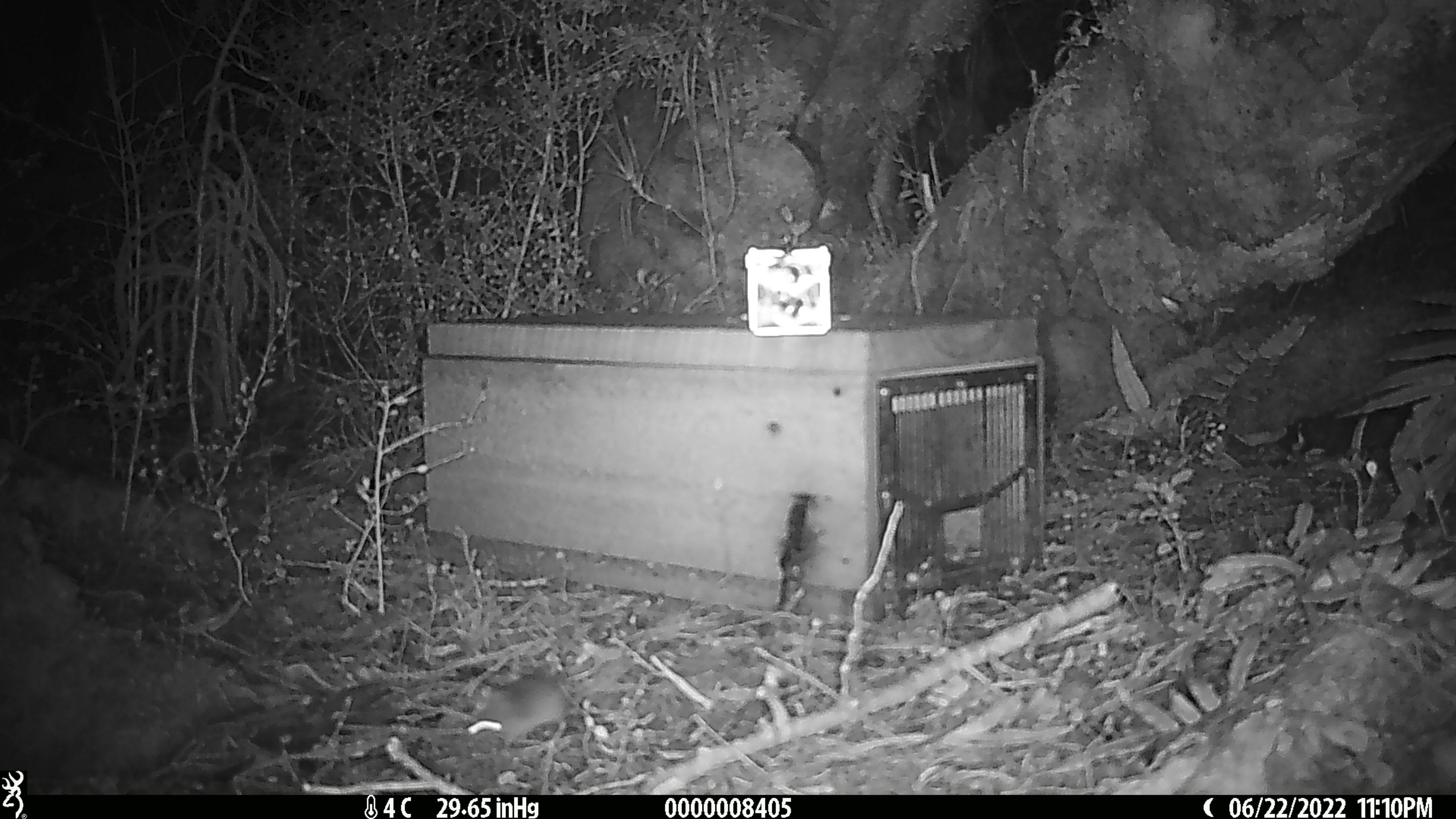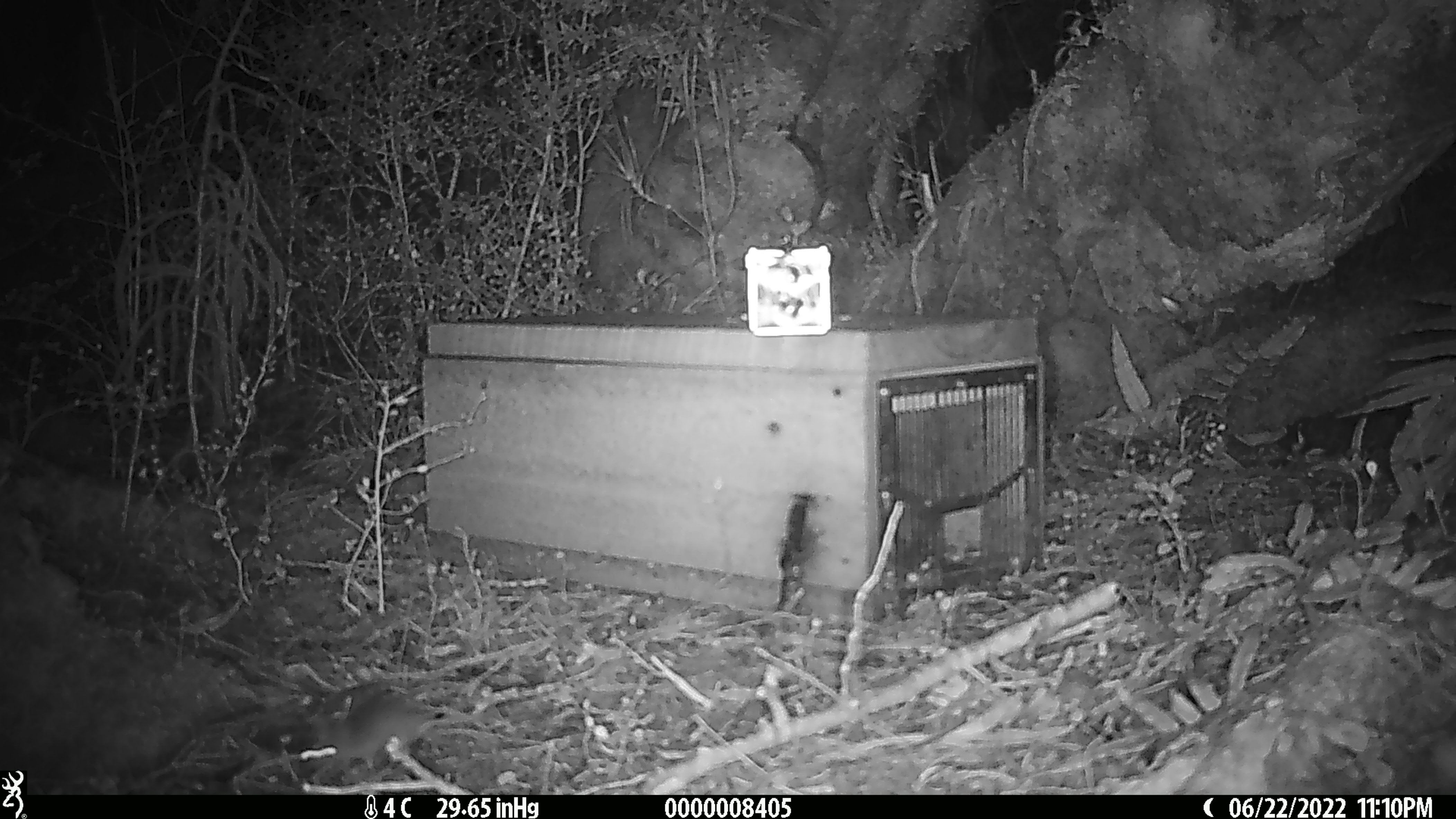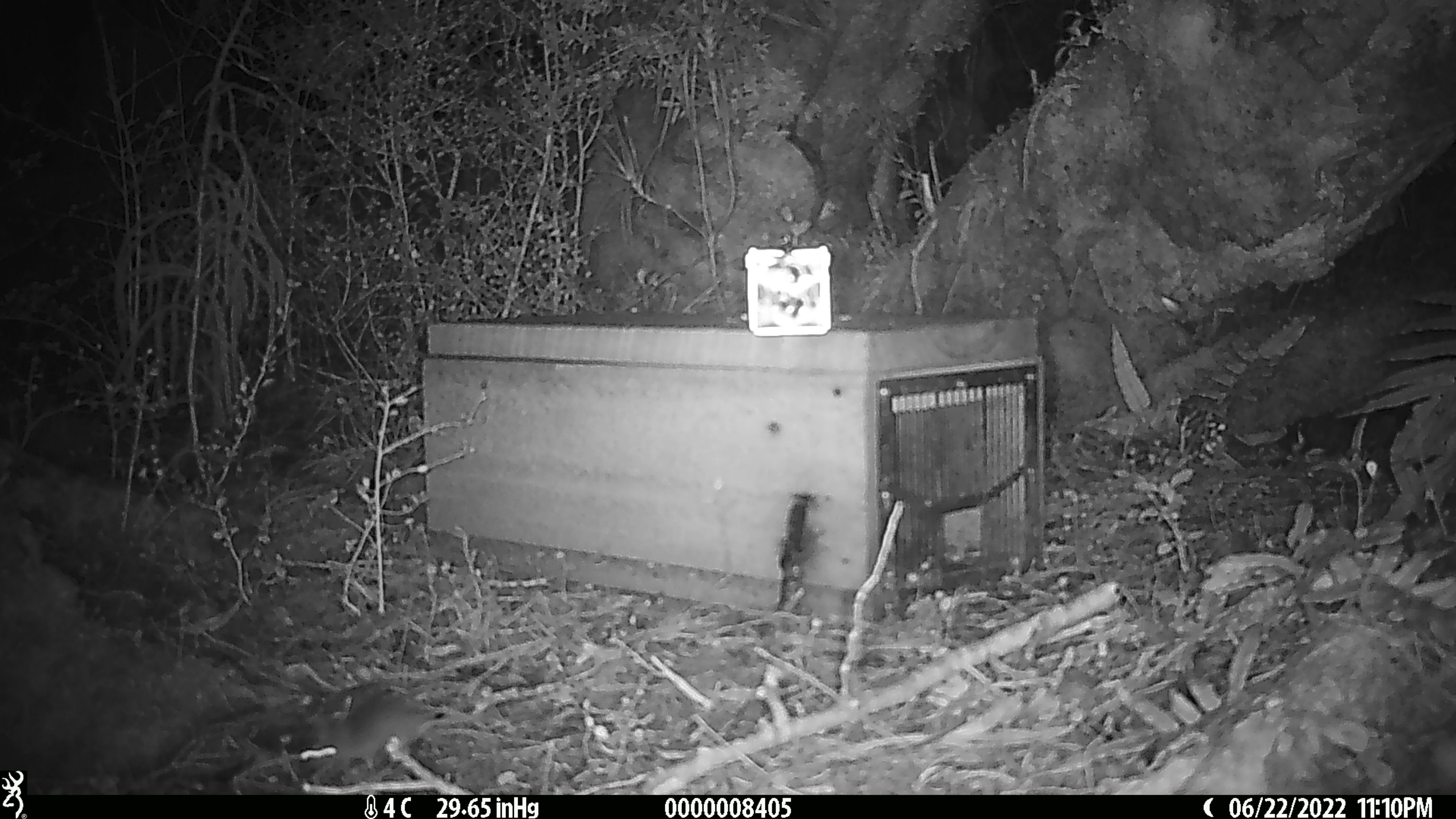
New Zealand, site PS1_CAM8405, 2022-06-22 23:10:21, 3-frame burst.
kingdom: Animalia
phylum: Chordata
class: Mammalia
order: Rodentia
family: Muridae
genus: Mus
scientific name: Mus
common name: mouse